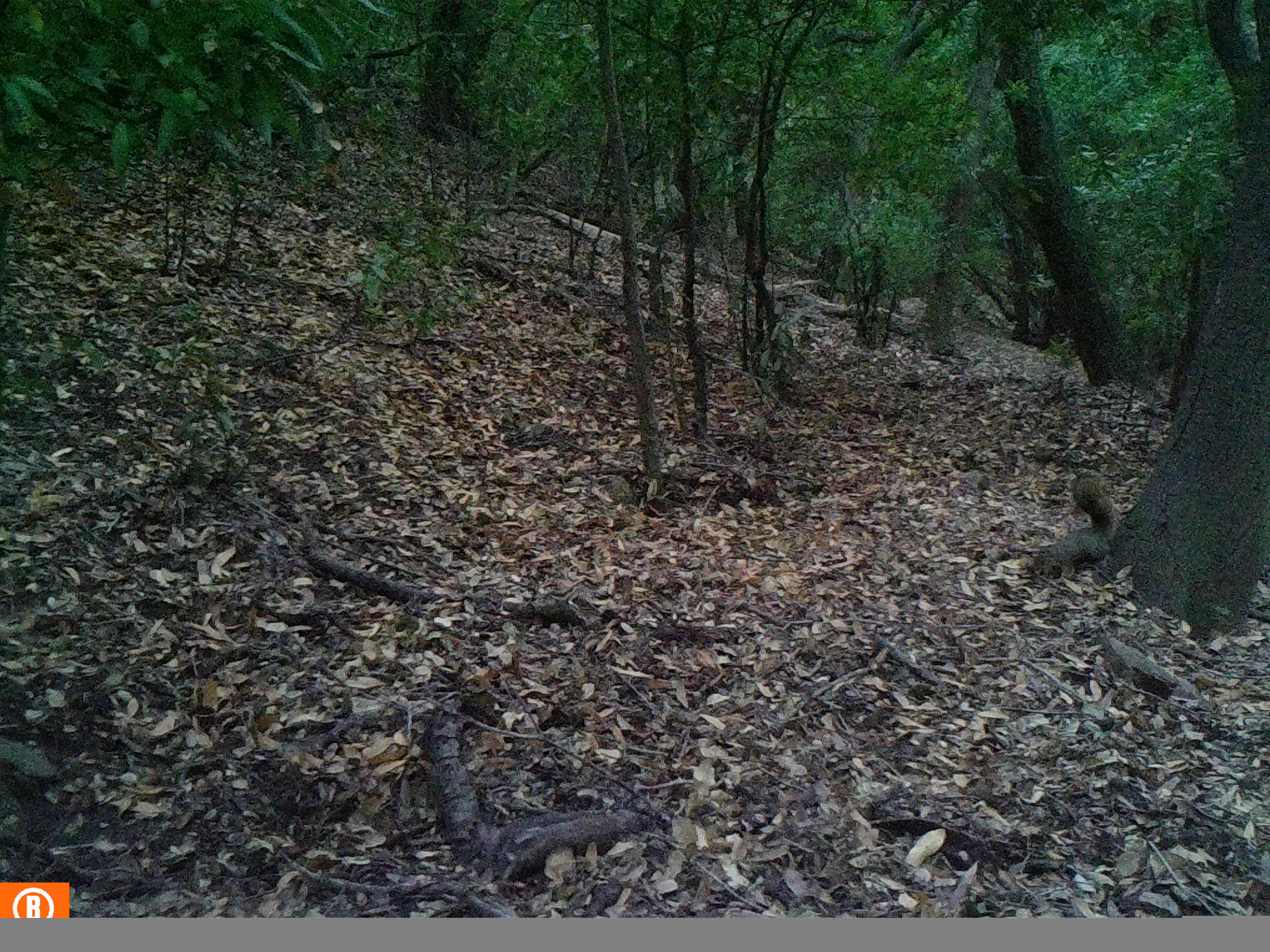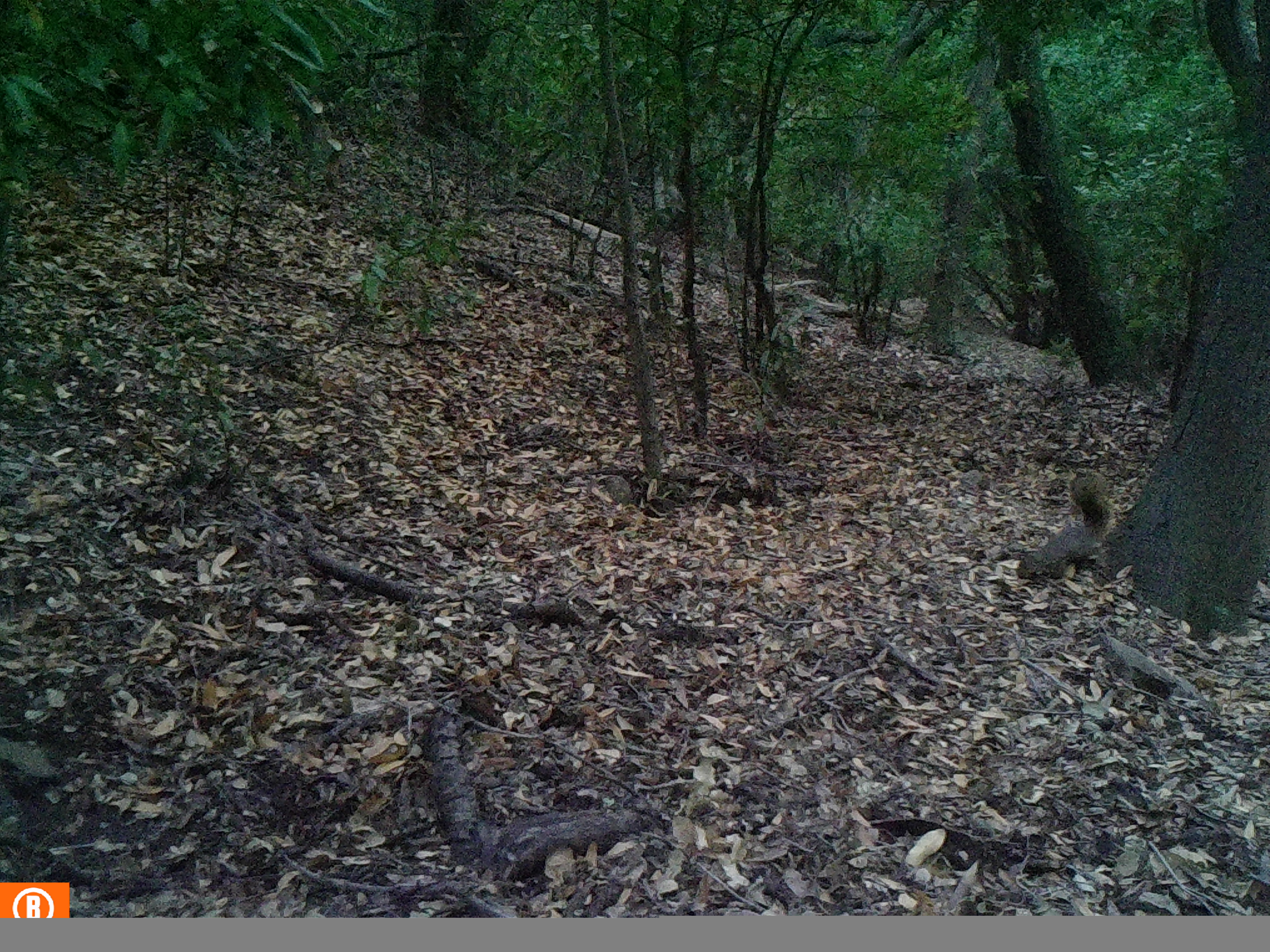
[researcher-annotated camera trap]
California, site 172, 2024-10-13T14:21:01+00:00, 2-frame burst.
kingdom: Animalia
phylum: Chordata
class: Mammalia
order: Rodentia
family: Sciuridae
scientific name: Sciuridae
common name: squirrel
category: unknown squirrel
Unknown squirrel (squirrel) (Sciuridae).